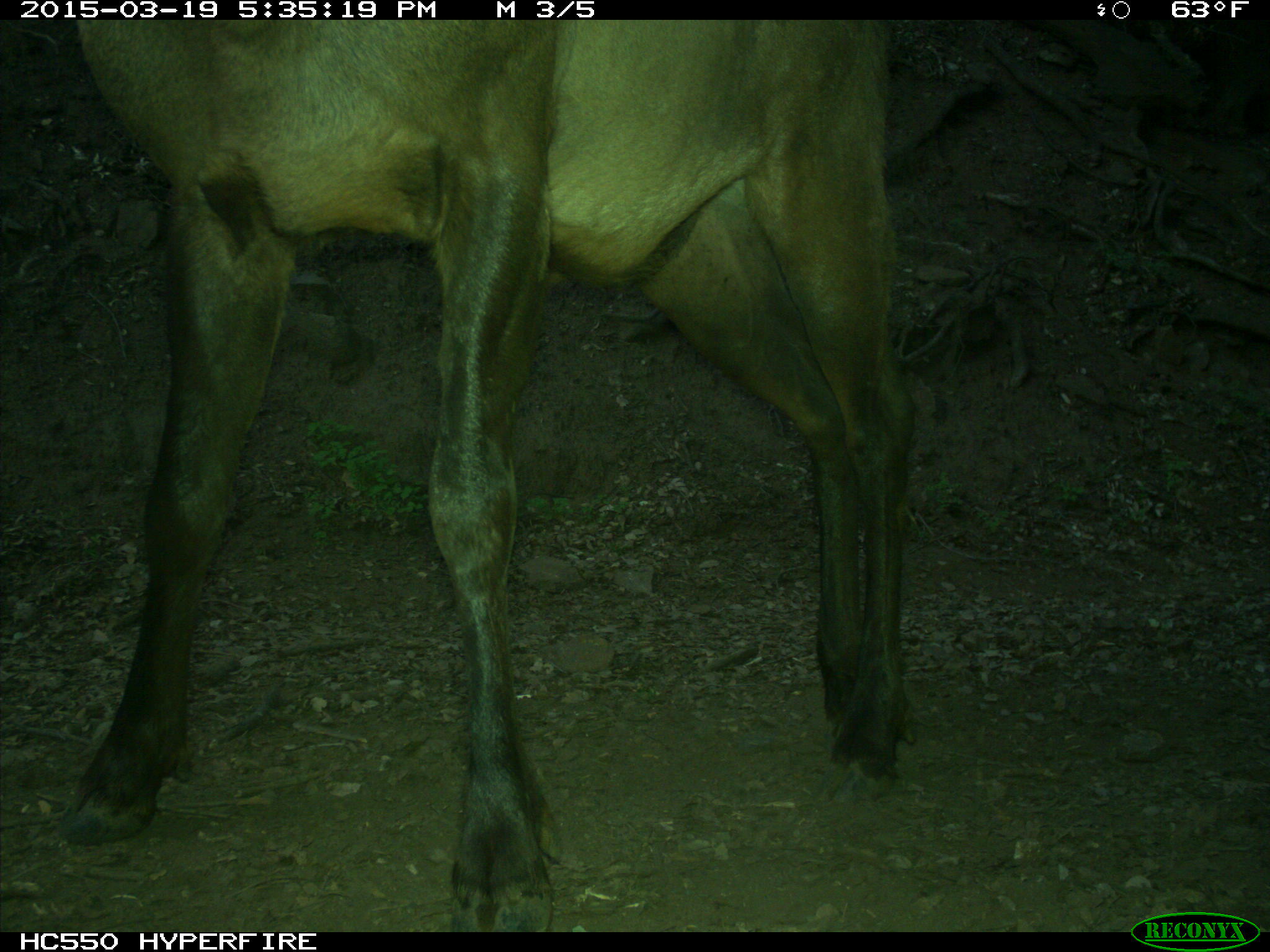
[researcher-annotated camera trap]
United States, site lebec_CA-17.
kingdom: Animalia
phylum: Chordata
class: Mammalia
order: Artiodactyla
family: Cervidae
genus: Cervus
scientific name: Cervus canadensis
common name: elk